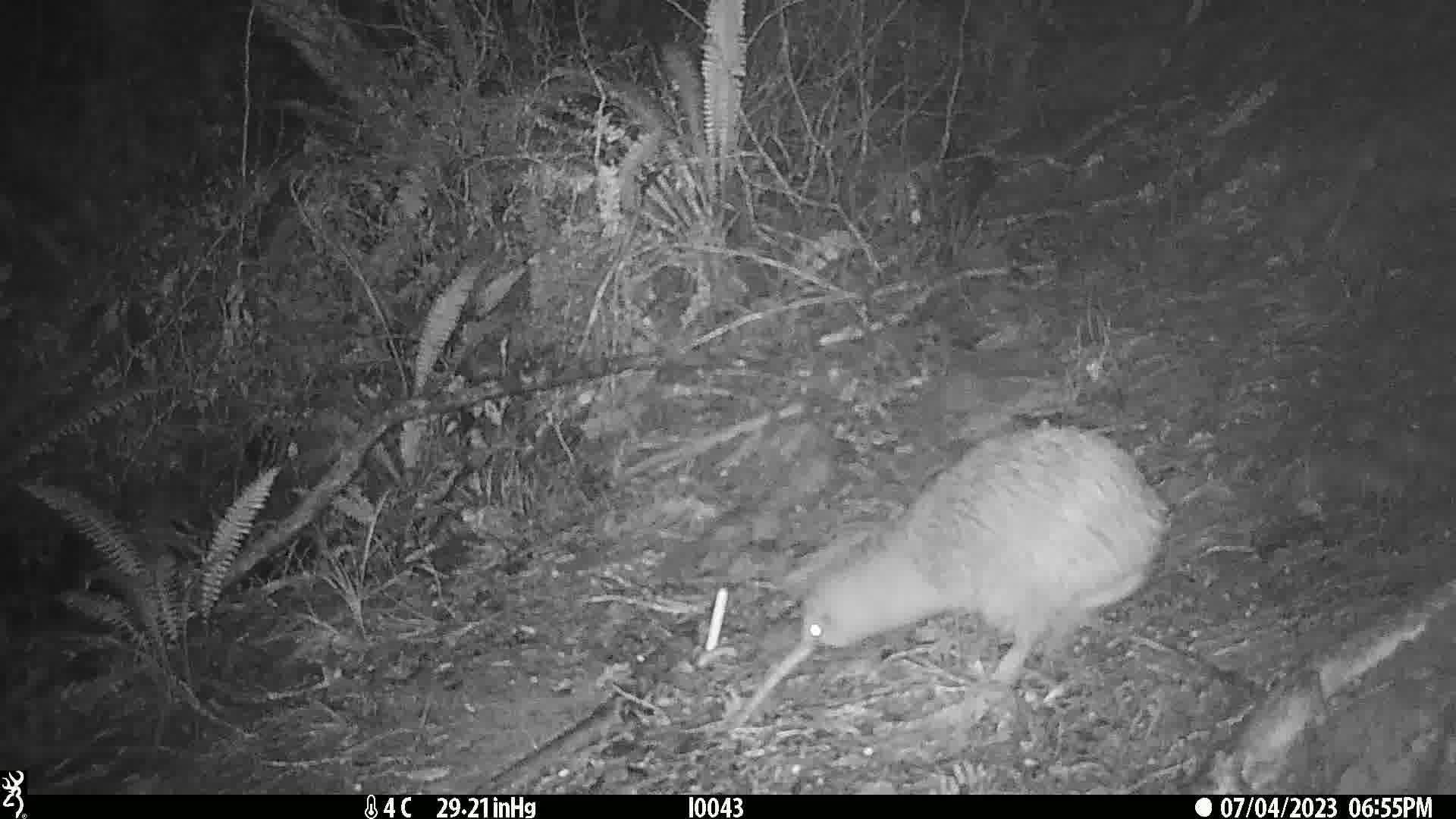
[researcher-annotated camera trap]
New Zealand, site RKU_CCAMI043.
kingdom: Animalia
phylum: Chordata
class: Aves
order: Apterygiformes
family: Apterygidae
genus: Apteryx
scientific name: Apteryx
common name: kiwi